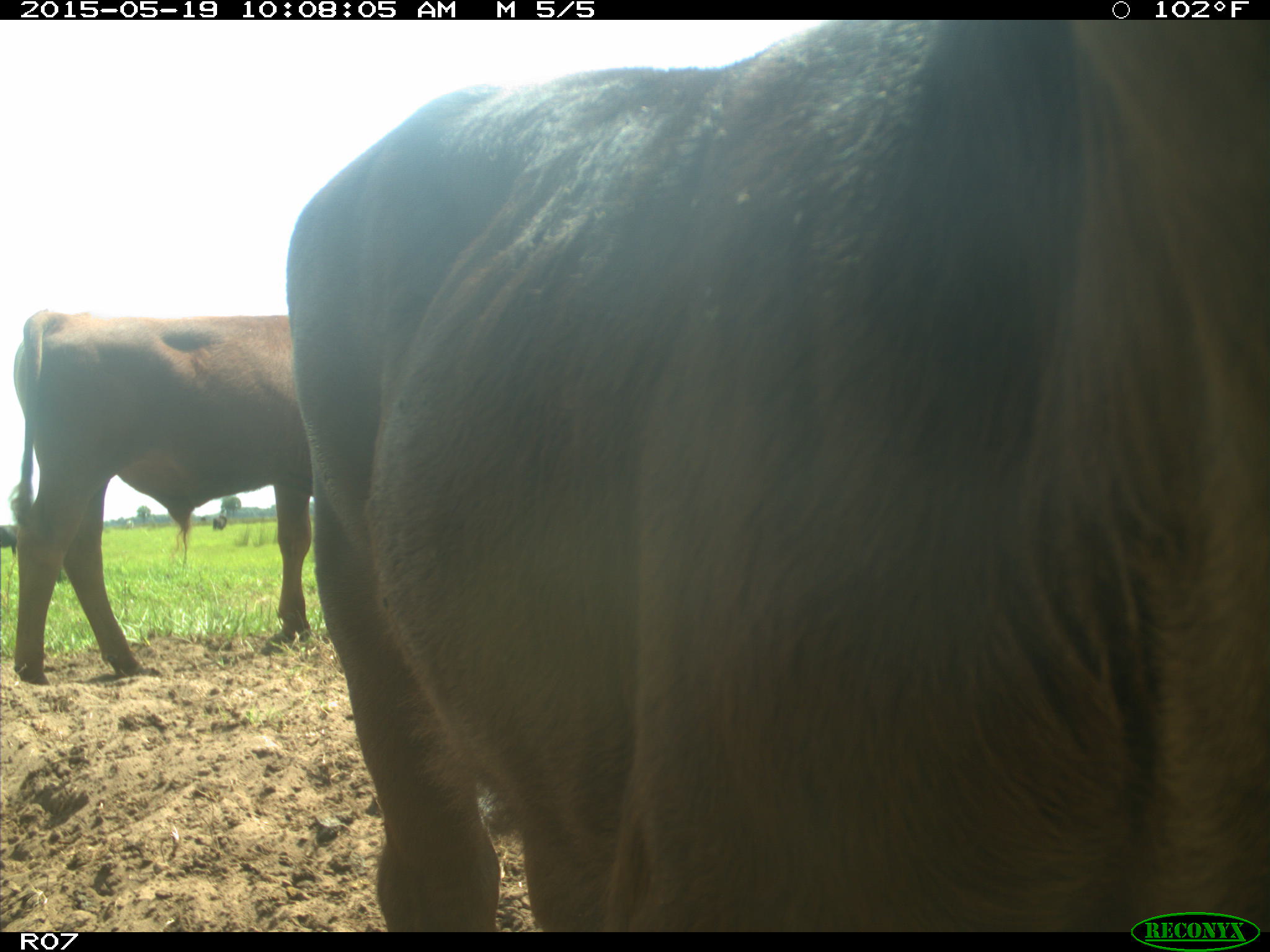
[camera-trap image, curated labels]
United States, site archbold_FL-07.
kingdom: Animalia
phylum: Chordata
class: Mammalia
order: Artiodactyla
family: Bovidae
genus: Bos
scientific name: Bos taurus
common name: domestic cow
Bos taurus (domestic cow).